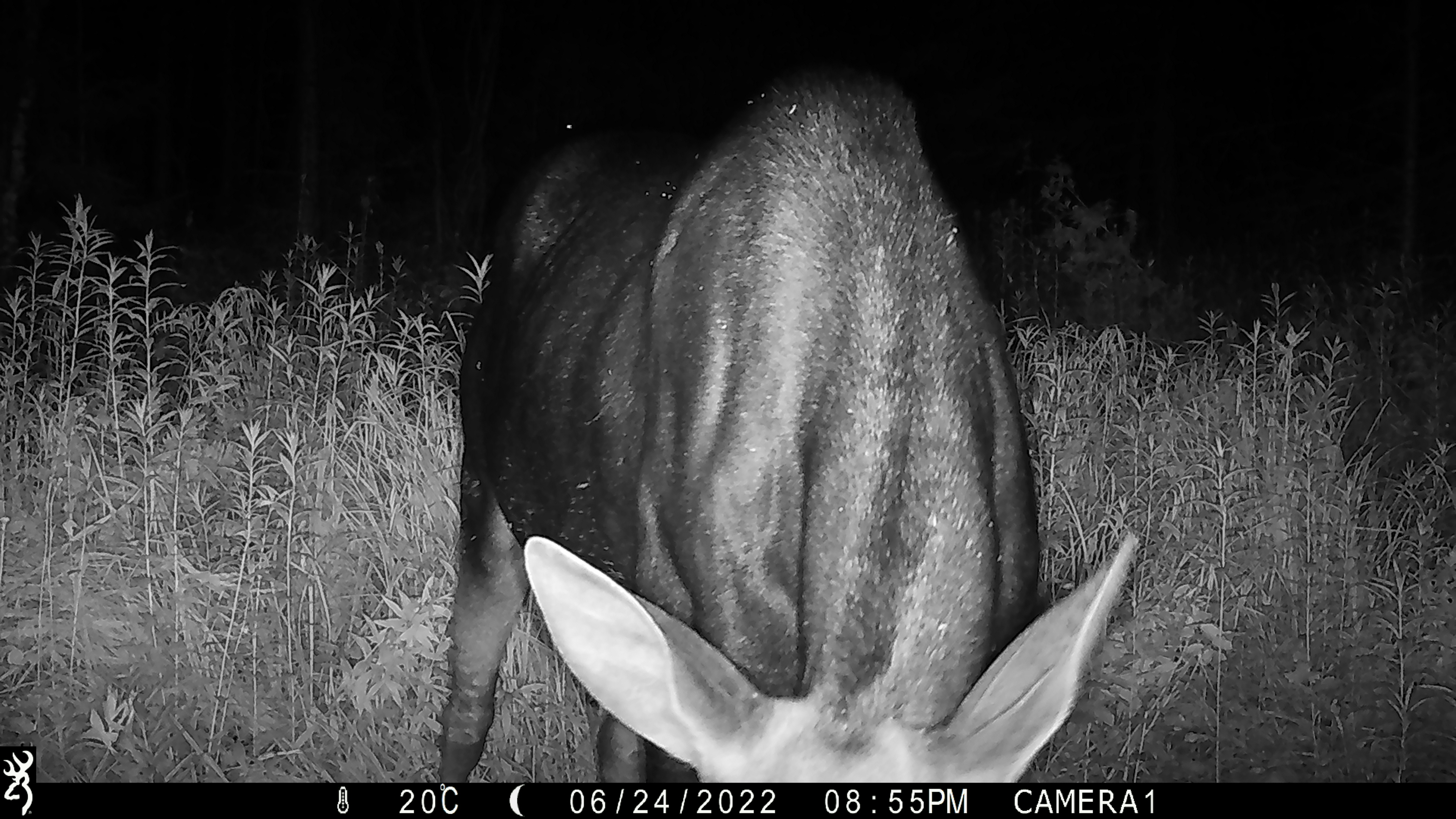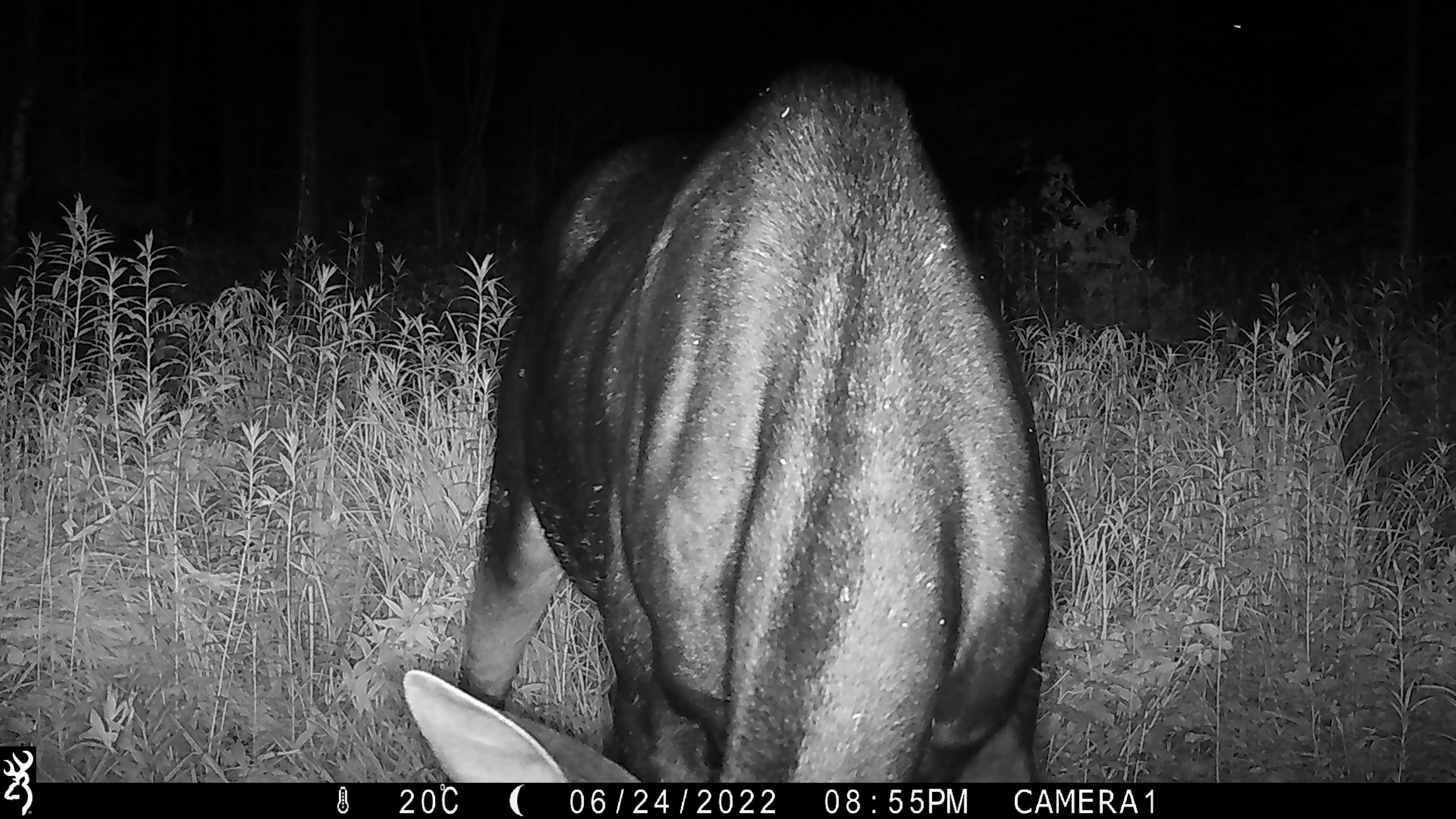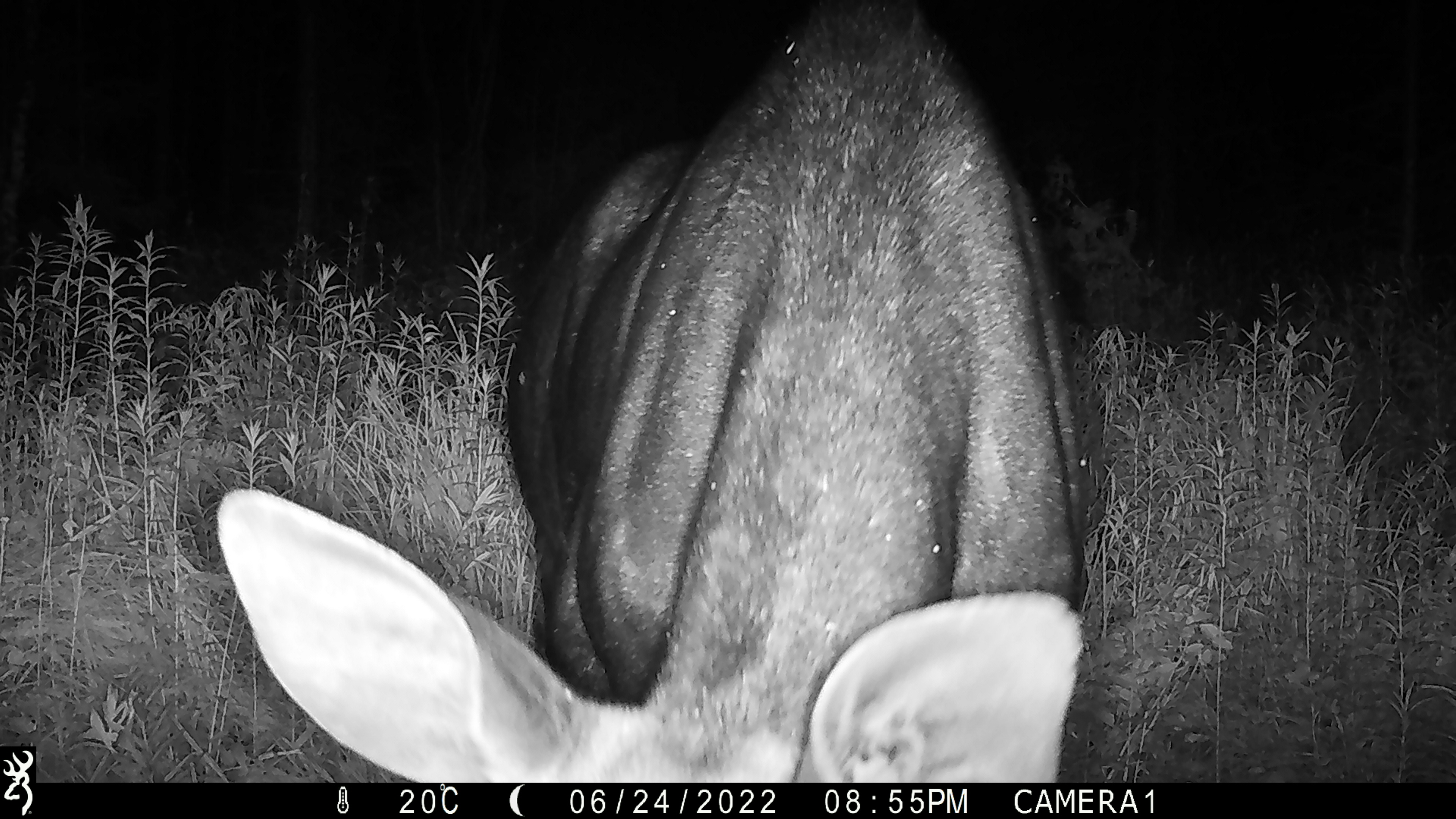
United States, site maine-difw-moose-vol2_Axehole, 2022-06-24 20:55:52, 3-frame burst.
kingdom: Animalia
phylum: Chordata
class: Mammalia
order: Artiodactyla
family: Cervidae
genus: Alces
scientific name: Alces alces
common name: moose